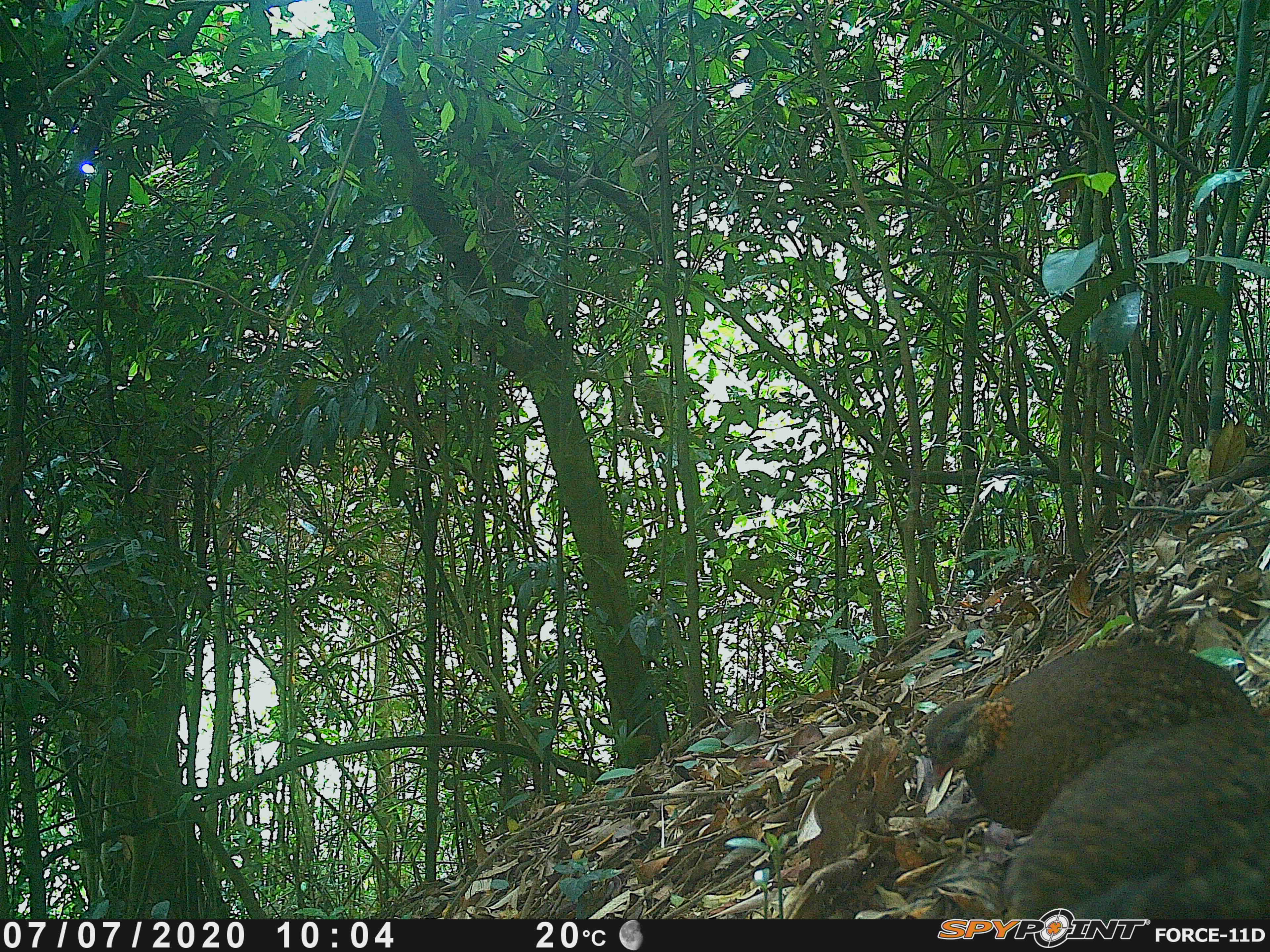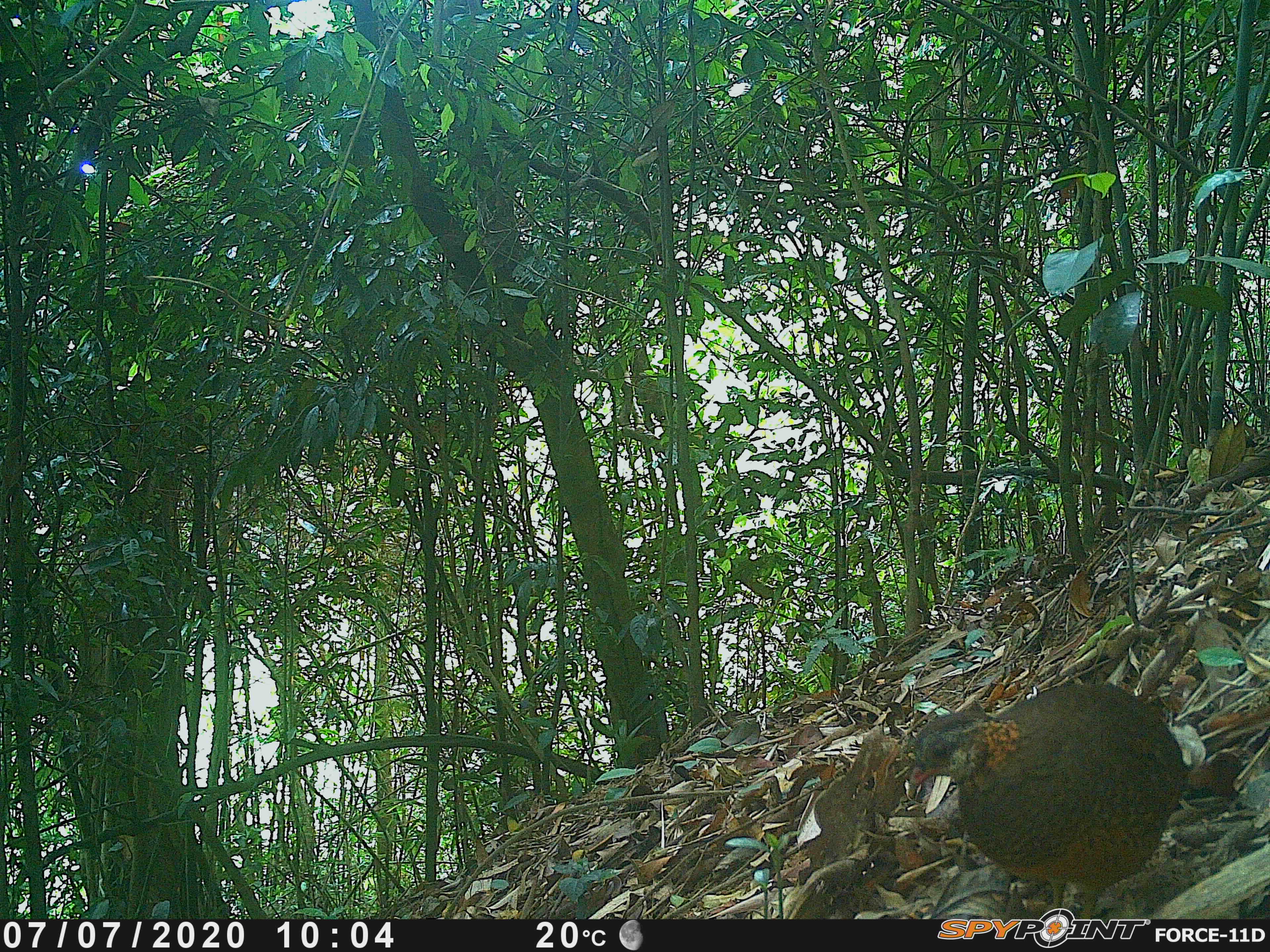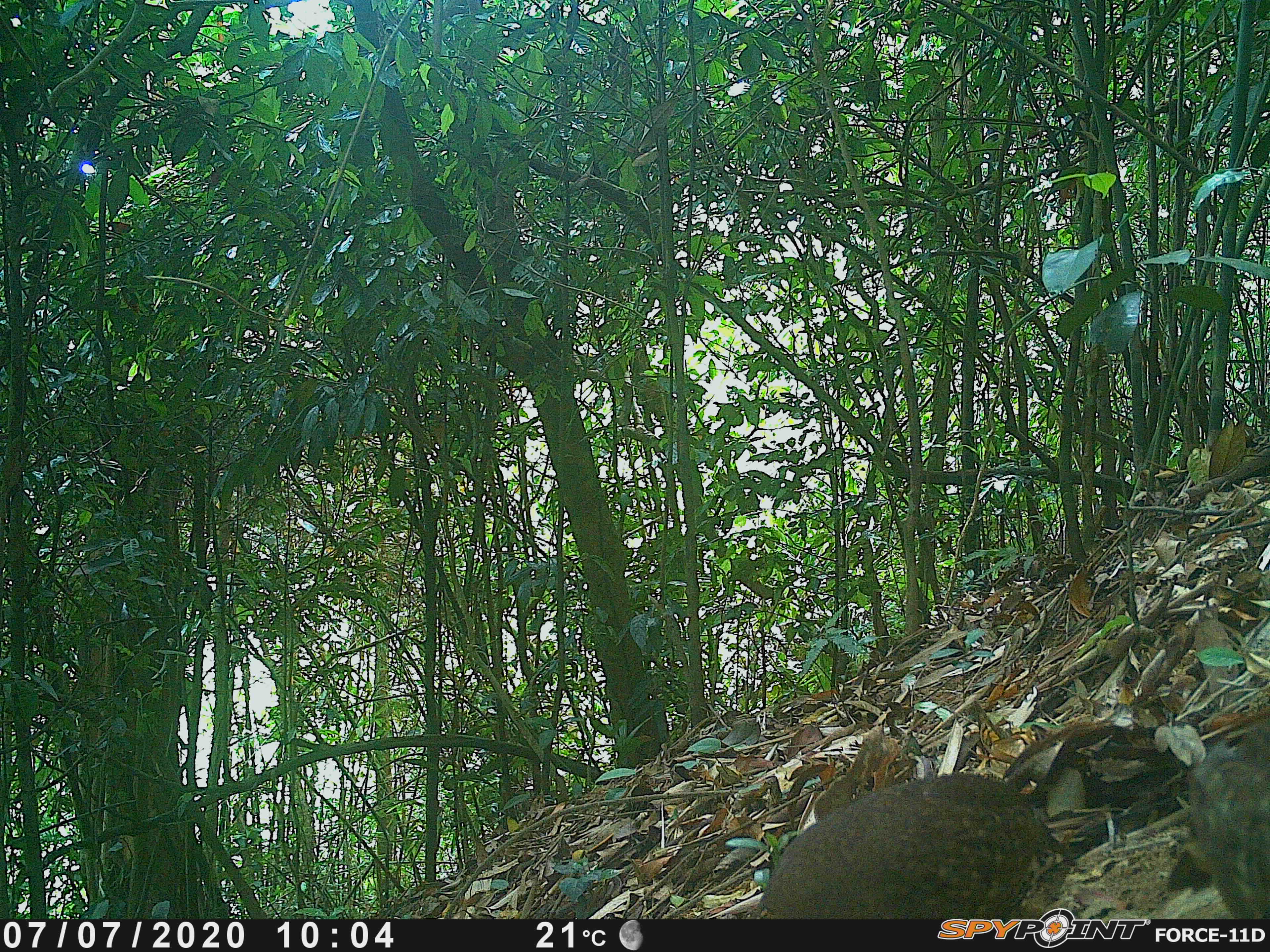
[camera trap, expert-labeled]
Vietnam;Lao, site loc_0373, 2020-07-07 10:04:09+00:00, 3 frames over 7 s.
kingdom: Animalia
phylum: Chordata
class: Aves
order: Galliformes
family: Phasianidae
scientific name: Phasianidae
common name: partridge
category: unidentified partridge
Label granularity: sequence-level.